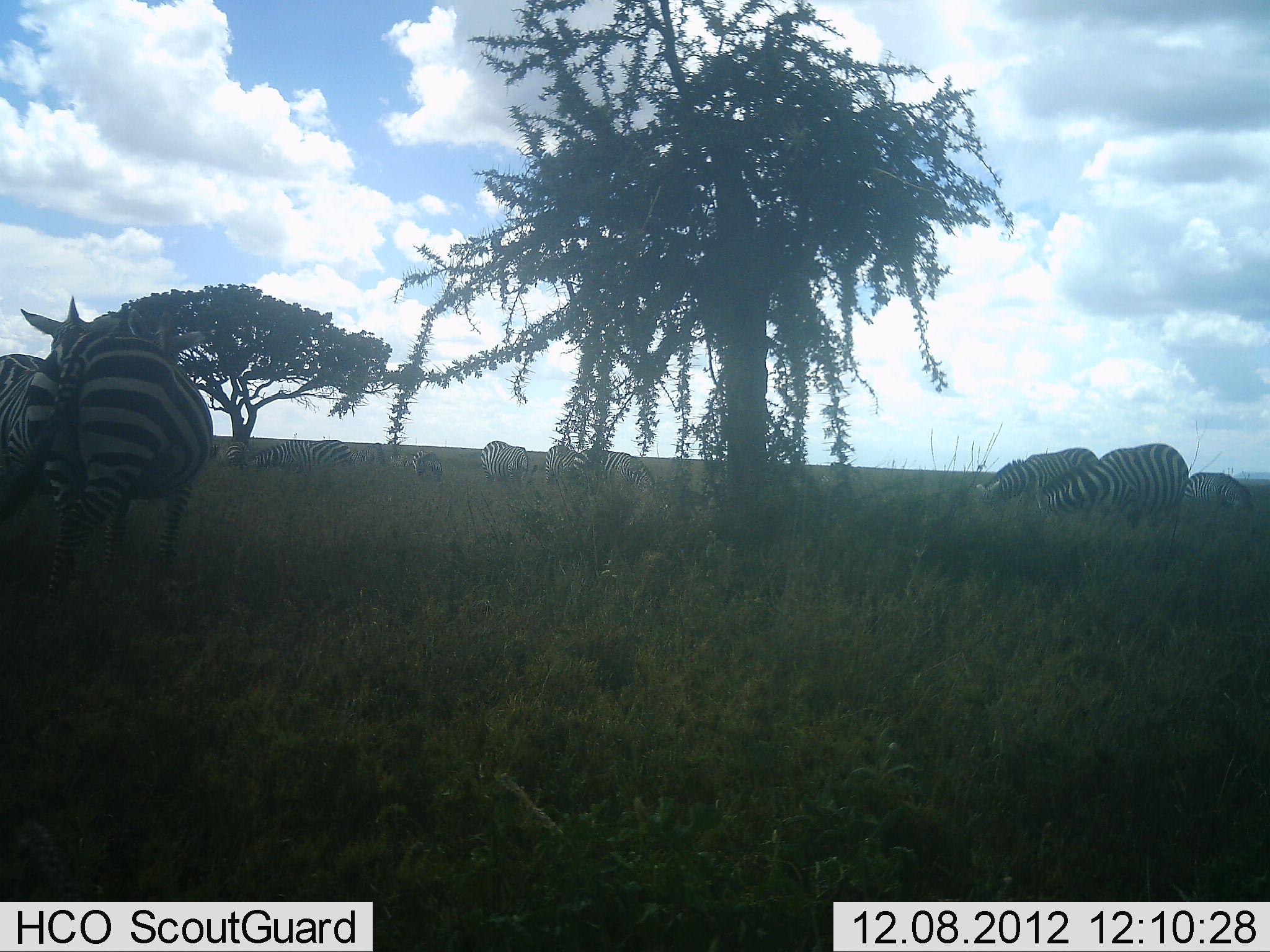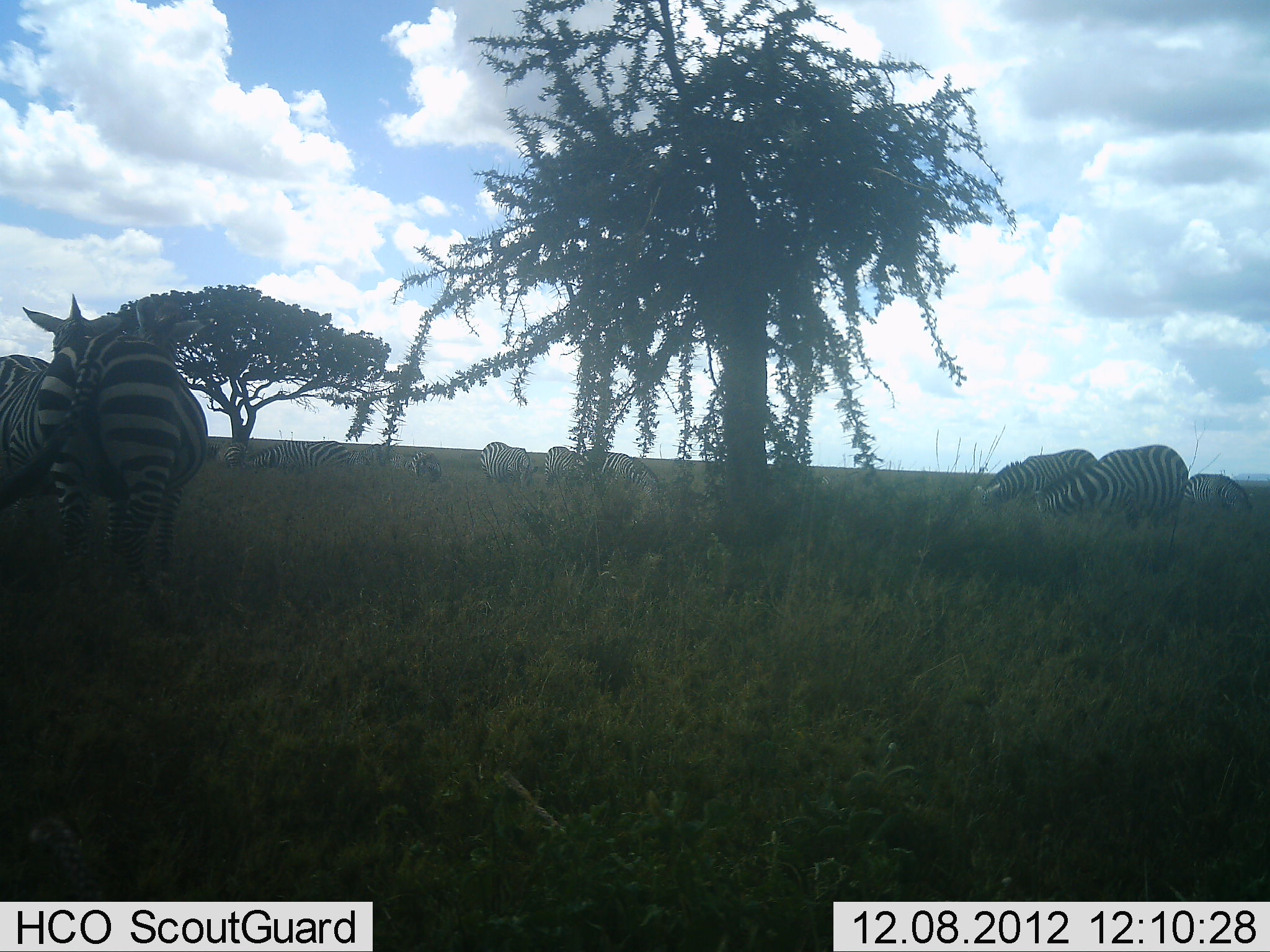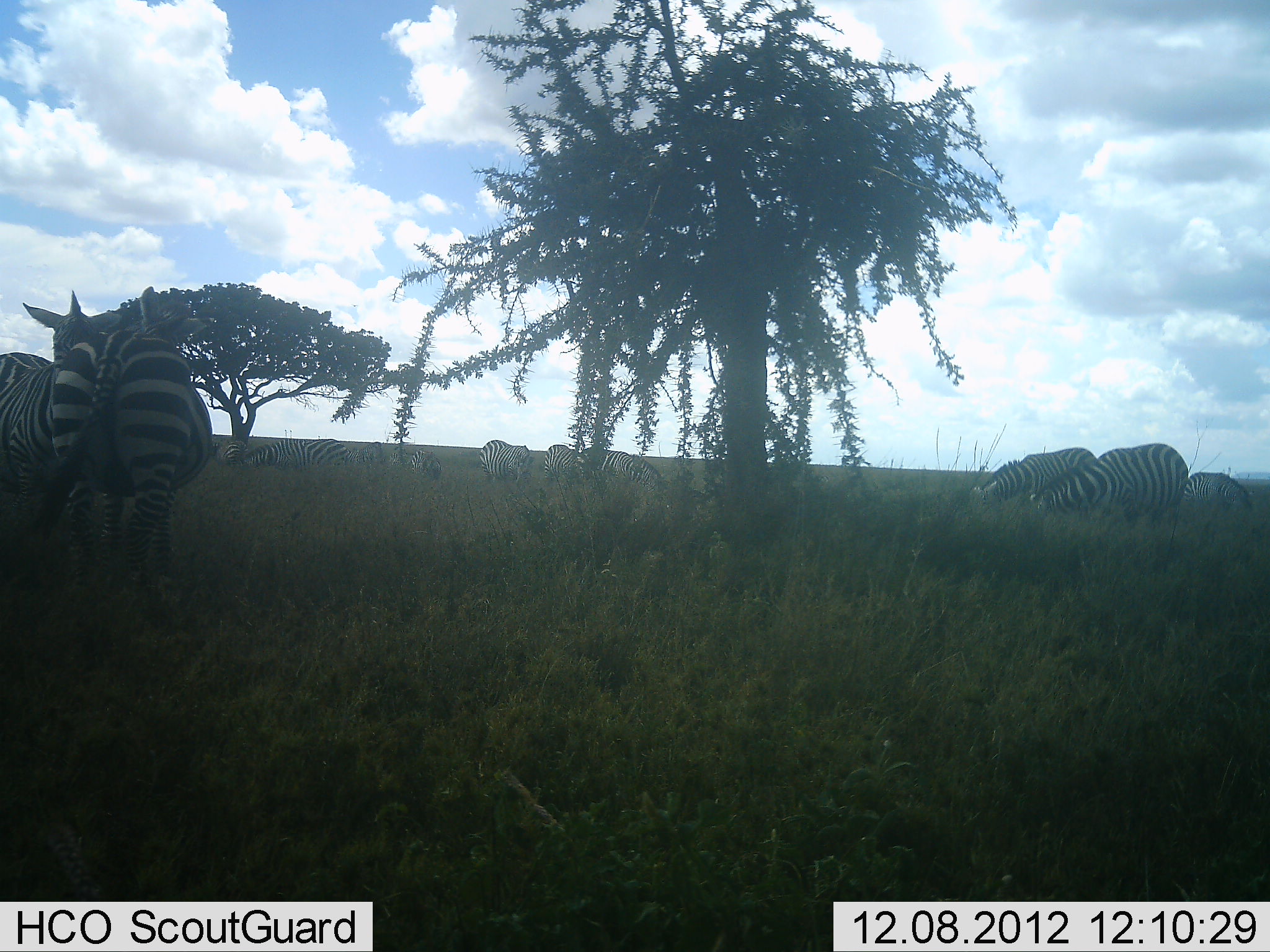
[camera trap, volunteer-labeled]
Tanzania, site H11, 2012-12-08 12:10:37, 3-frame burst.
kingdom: Animalia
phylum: Chordata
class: Mammalia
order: Perissodactyla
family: Equidae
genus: Equus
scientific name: Equus quagga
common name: plains zebra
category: zebra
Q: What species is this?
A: Zebra (plains zebra) (Equus quagga).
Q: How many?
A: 11-50.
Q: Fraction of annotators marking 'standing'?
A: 70%.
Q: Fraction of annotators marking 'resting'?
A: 10%.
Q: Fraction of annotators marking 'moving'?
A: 20%.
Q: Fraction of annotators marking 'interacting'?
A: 20%.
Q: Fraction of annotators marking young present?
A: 0%.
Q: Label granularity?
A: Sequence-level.